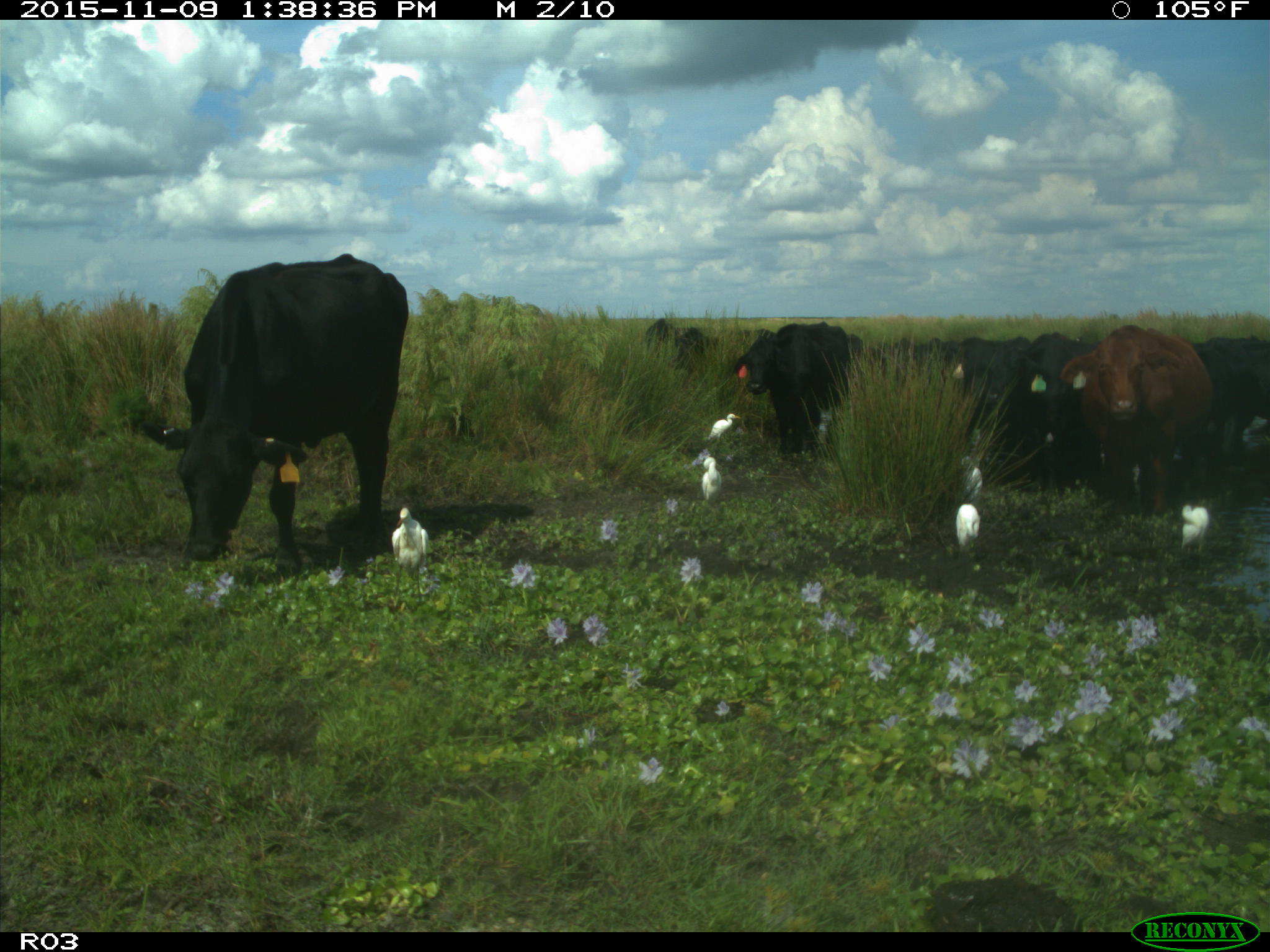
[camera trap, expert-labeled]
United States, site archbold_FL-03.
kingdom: Animalia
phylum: Chordata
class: Mammalia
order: Artiodactyla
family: Bovidae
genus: Bos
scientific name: Bos taurus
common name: domestic cow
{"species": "Bos taurus (domestic cow)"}